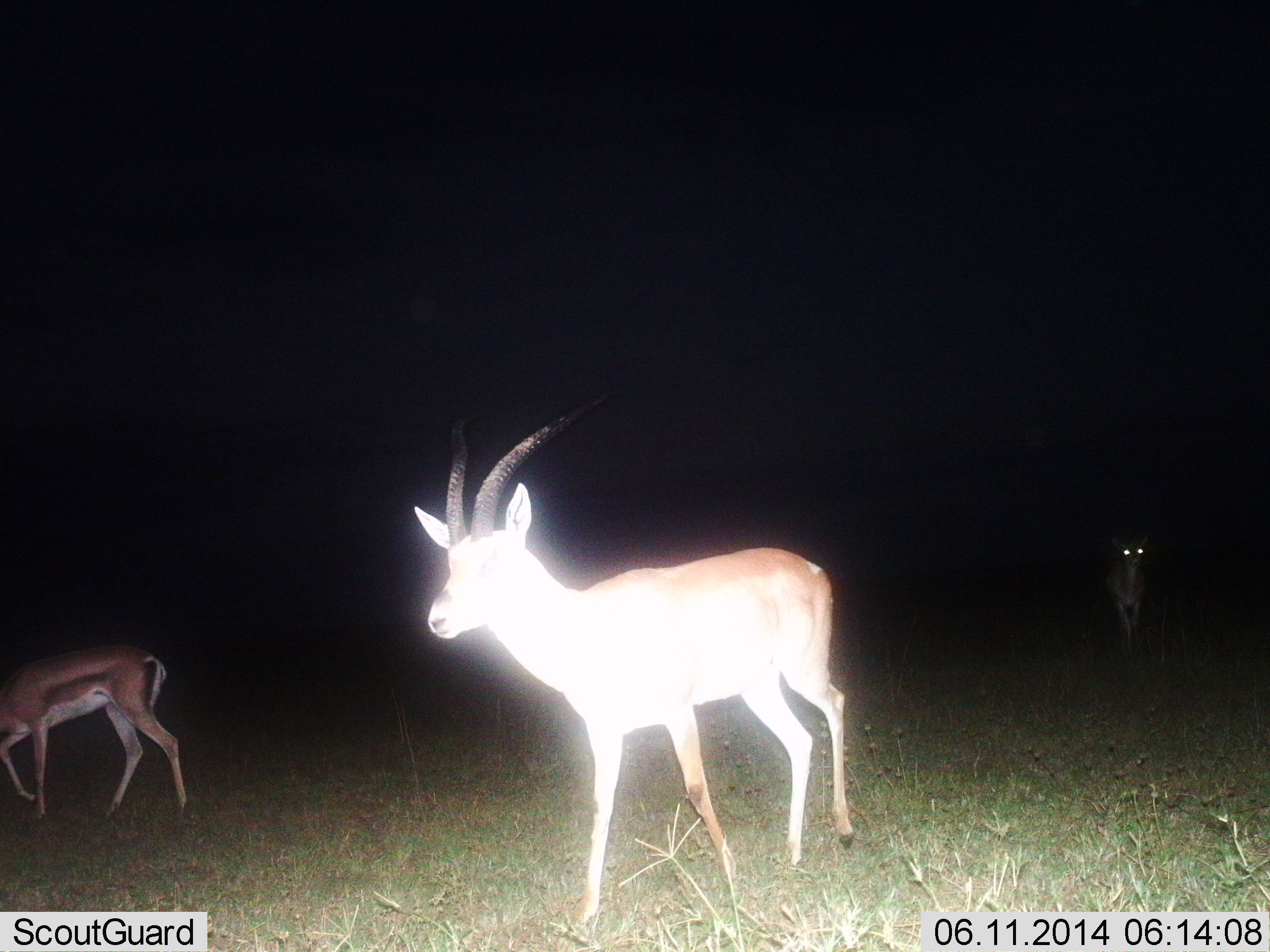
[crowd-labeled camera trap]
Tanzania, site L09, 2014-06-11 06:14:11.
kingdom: Animalia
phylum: Chordata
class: Mammalia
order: Artiodactyla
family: Bovidae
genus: Nanger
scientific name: Nanger granti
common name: grant's gazelle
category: gazellegrants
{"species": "gazellegrants (grant's gazelle) (Nanger granti)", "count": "3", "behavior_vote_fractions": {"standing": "27%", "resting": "0%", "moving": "73%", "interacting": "0%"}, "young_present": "0%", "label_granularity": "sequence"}